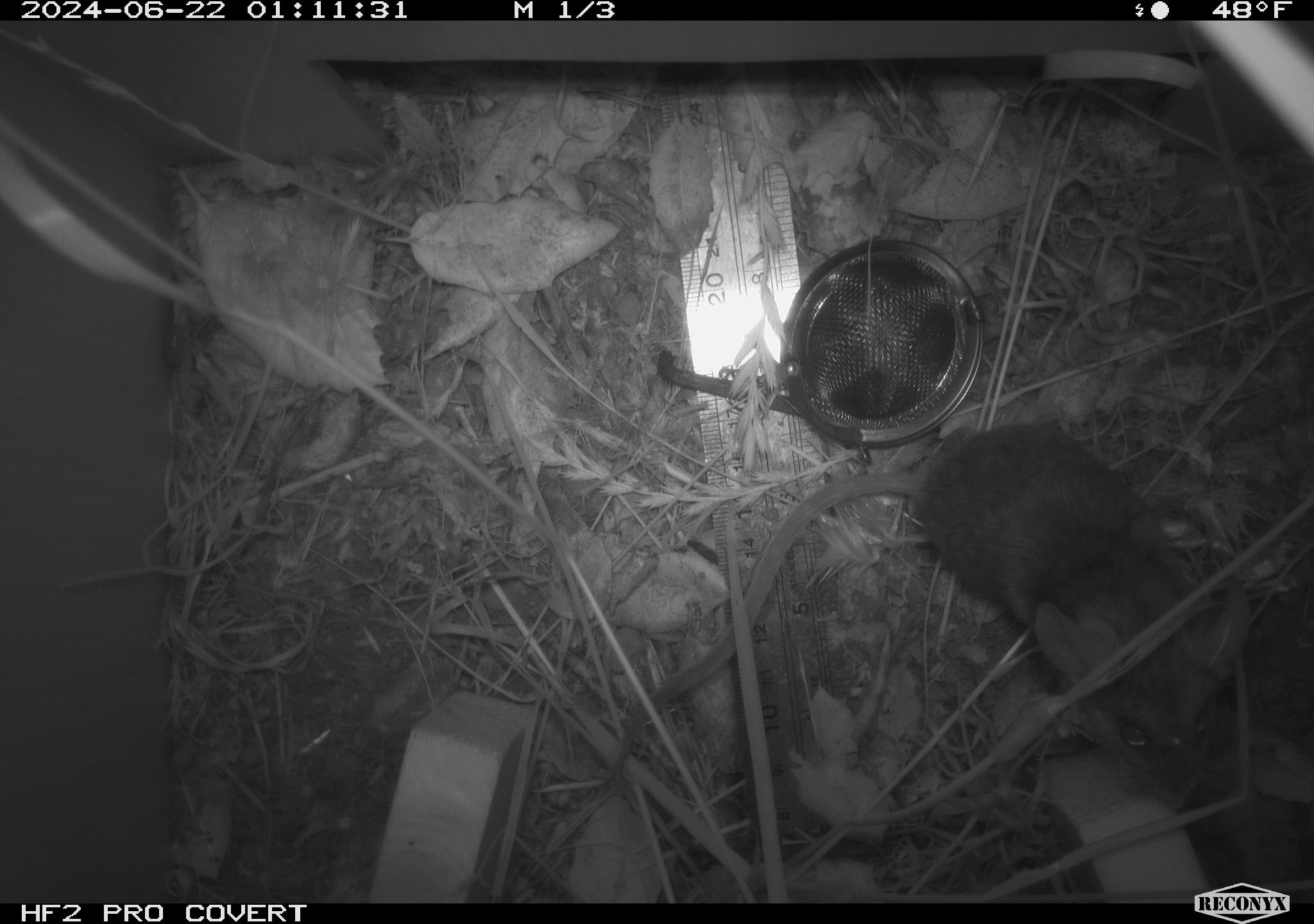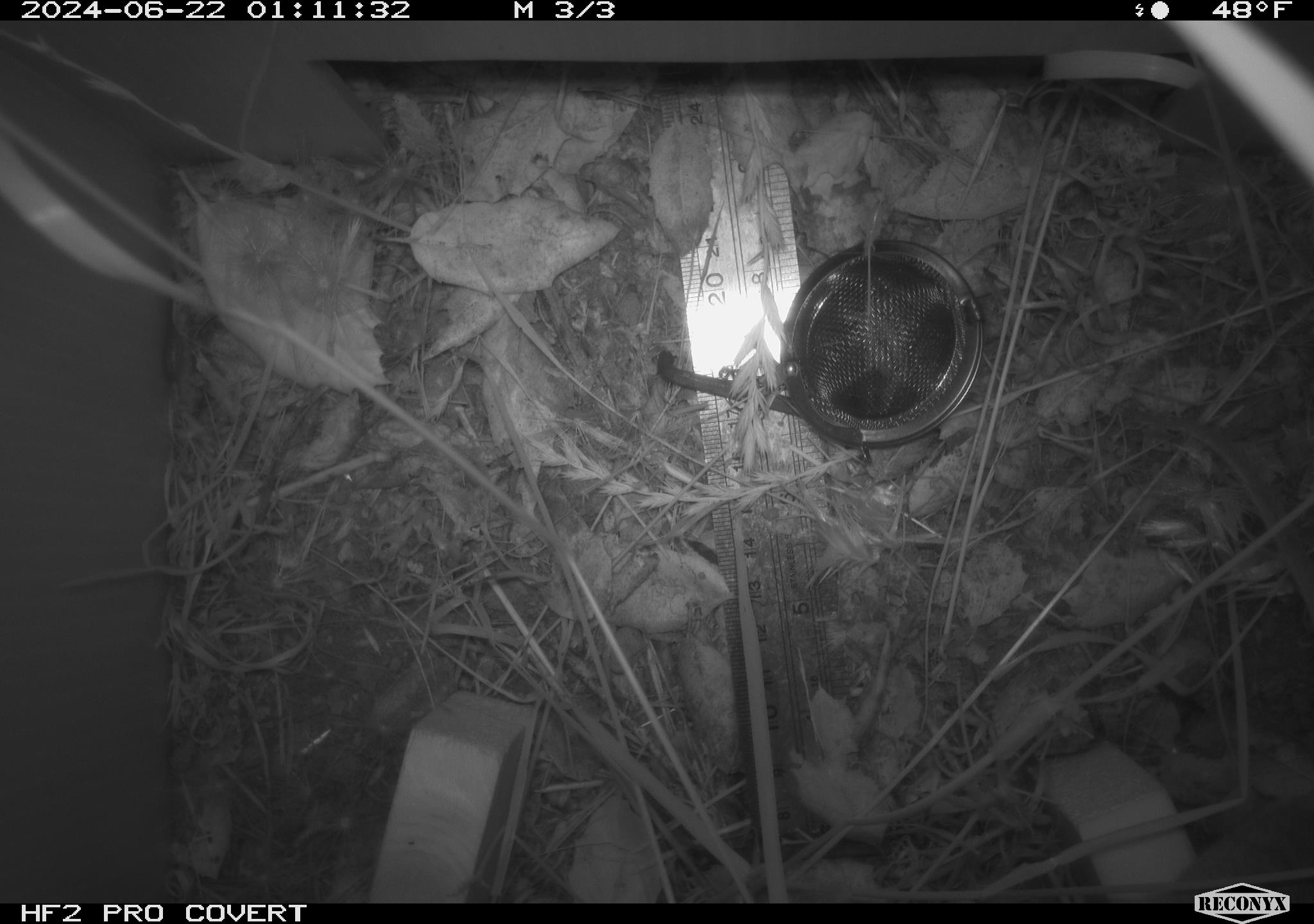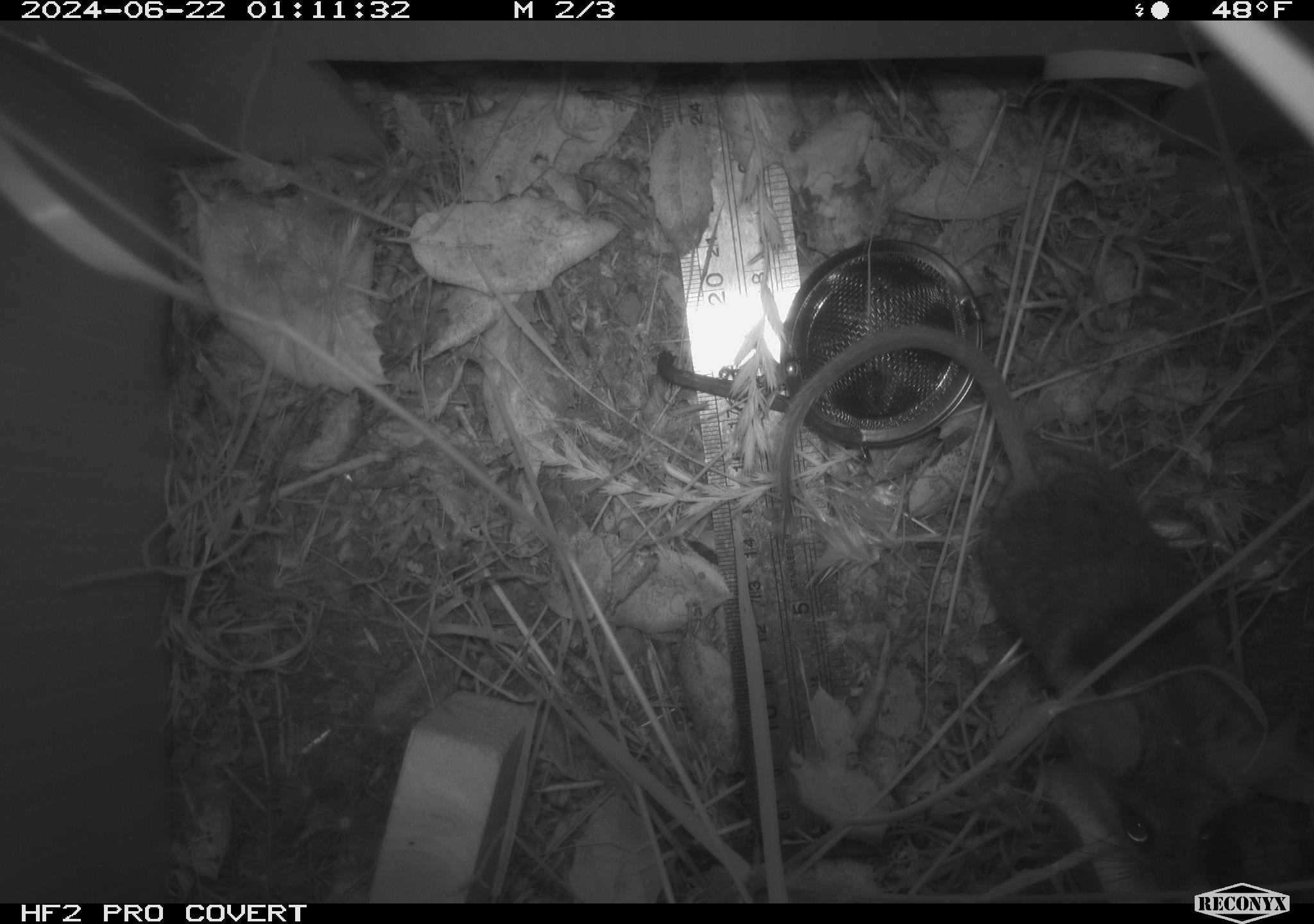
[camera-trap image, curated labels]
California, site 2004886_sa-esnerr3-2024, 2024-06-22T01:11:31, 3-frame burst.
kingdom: Animalia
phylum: Chordata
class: Mammalia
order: Rodentia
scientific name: Rodentia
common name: rodent